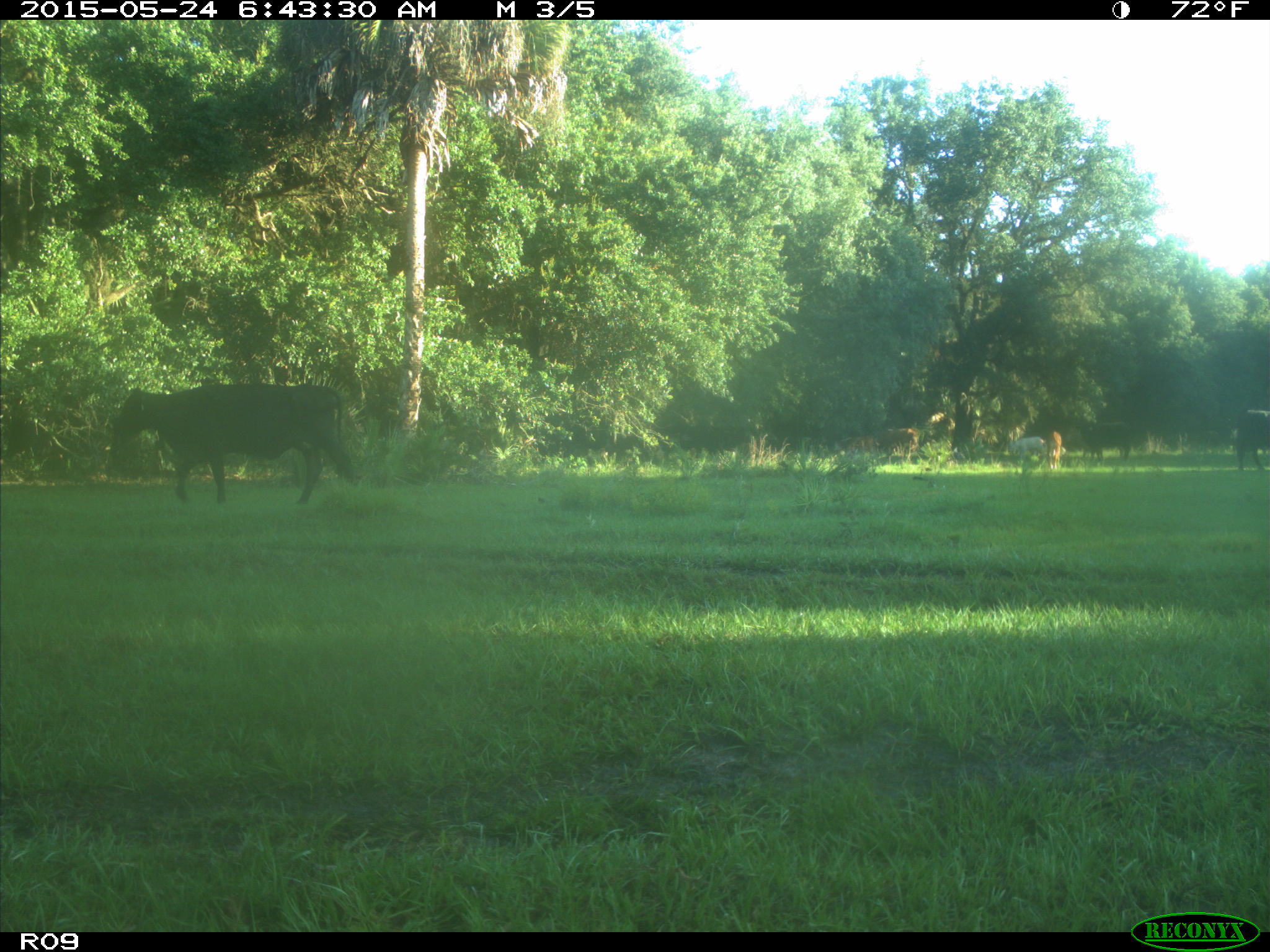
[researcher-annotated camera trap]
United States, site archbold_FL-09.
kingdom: Animalia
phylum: Chordata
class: Mammalia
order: Artiodactyla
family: Bovidae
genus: Bos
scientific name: Bos taurus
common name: domestic cow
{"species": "Bos taurus (domestic cow)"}